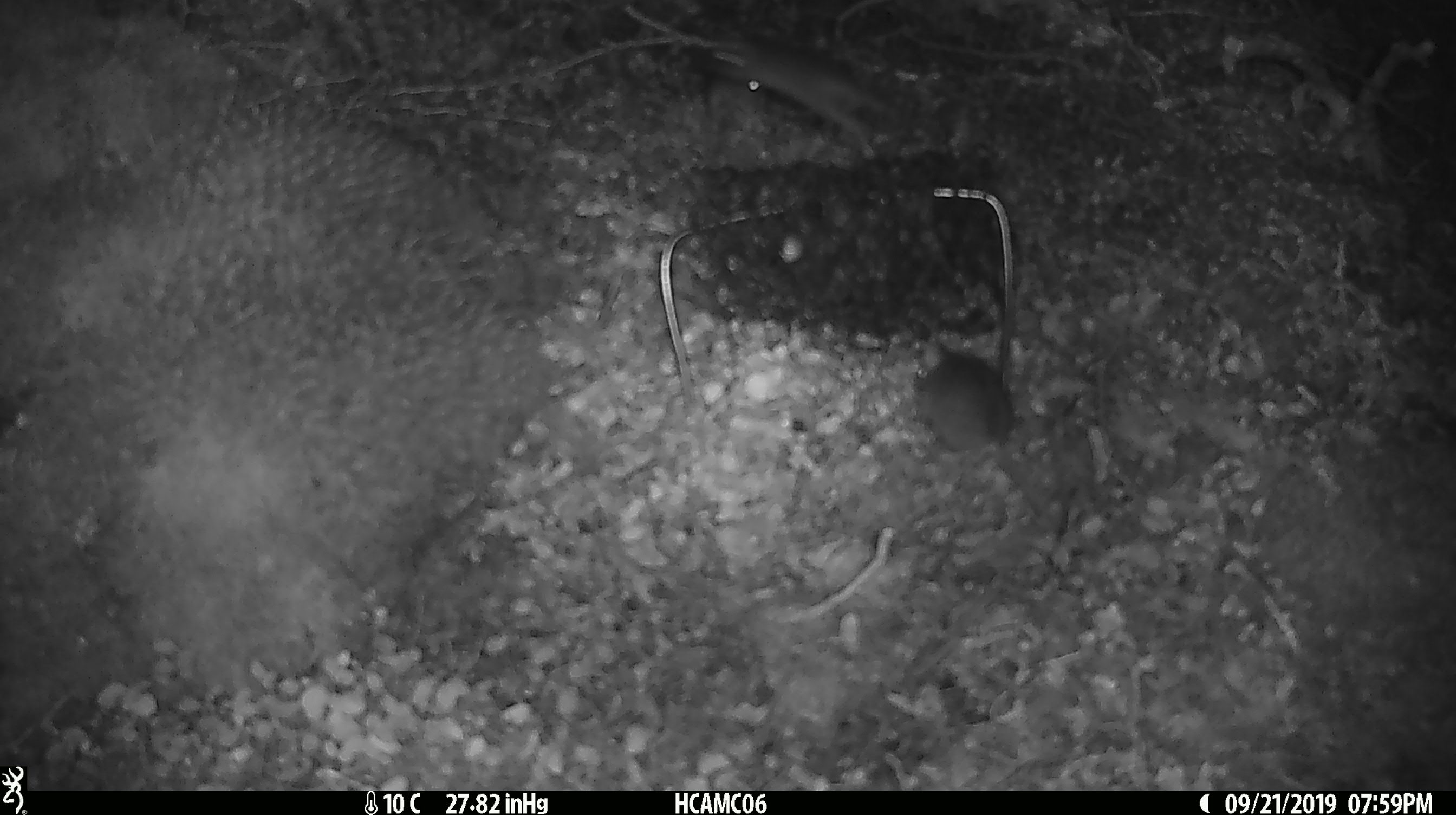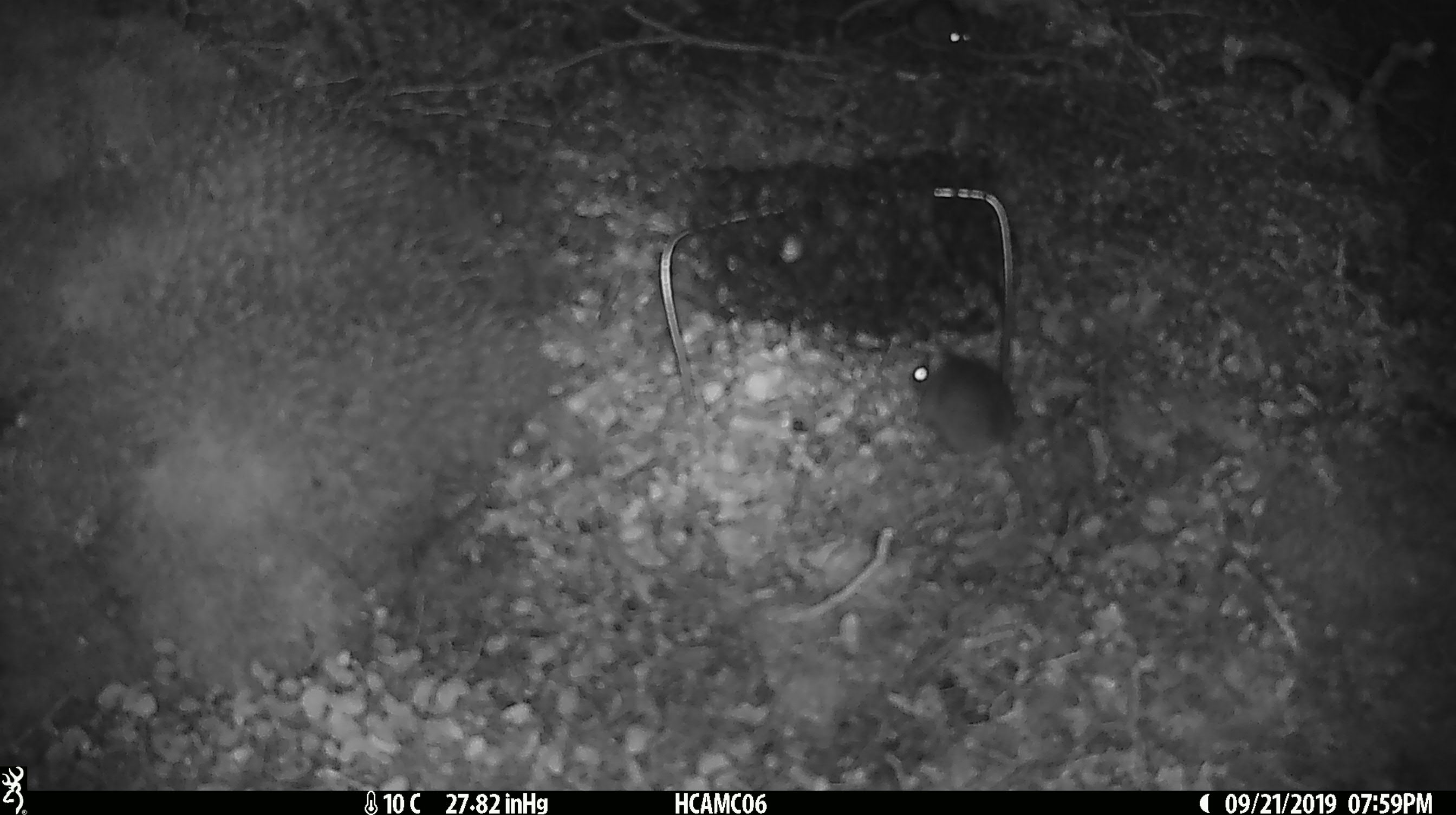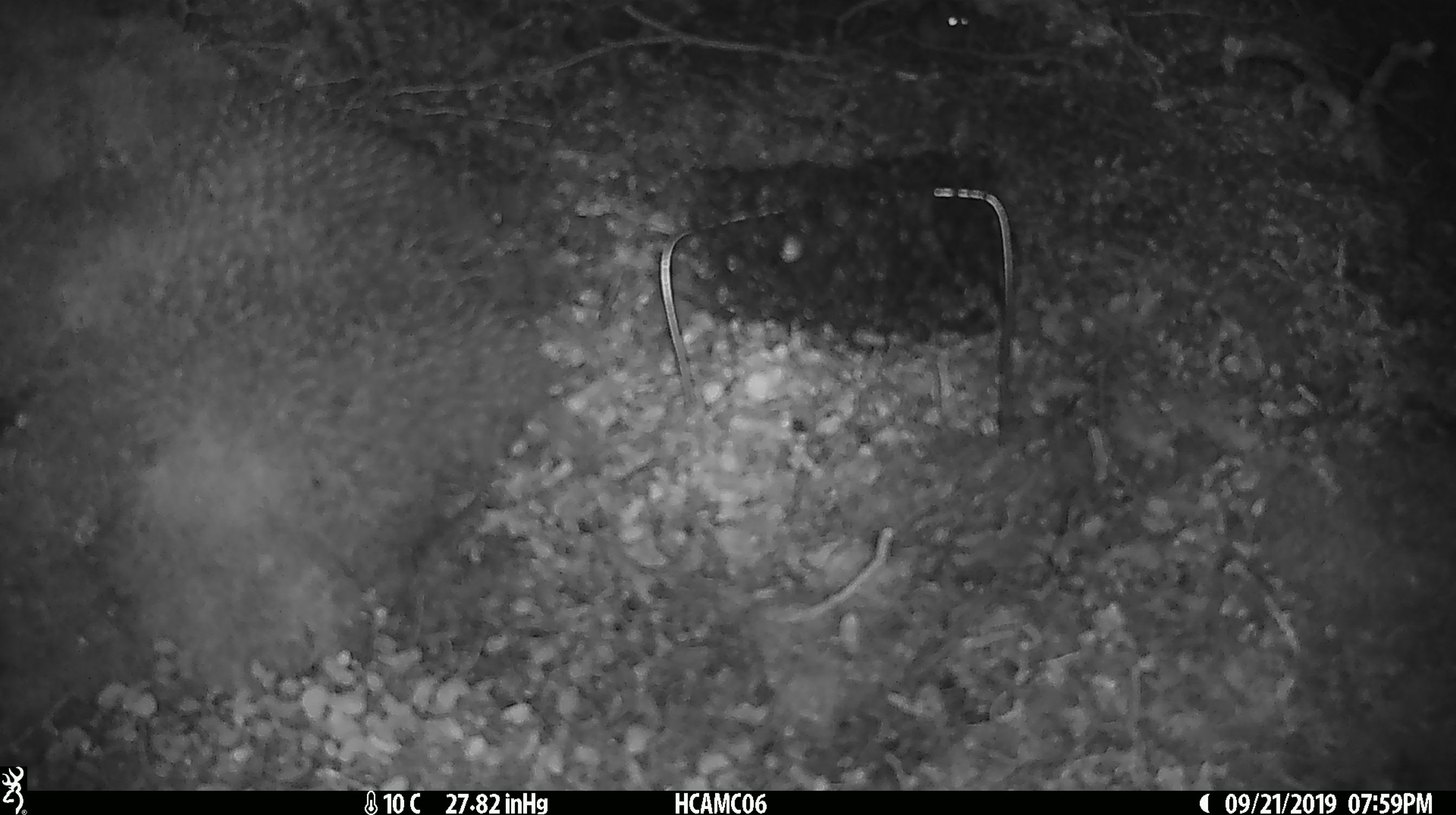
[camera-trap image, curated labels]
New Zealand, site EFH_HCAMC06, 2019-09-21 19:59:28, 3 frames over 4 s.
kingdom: Animalia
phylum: Chordata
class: Mammalia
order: Rodentia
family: Muridae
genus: Mus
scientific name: Mus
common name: mouse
Mouse (Mus).